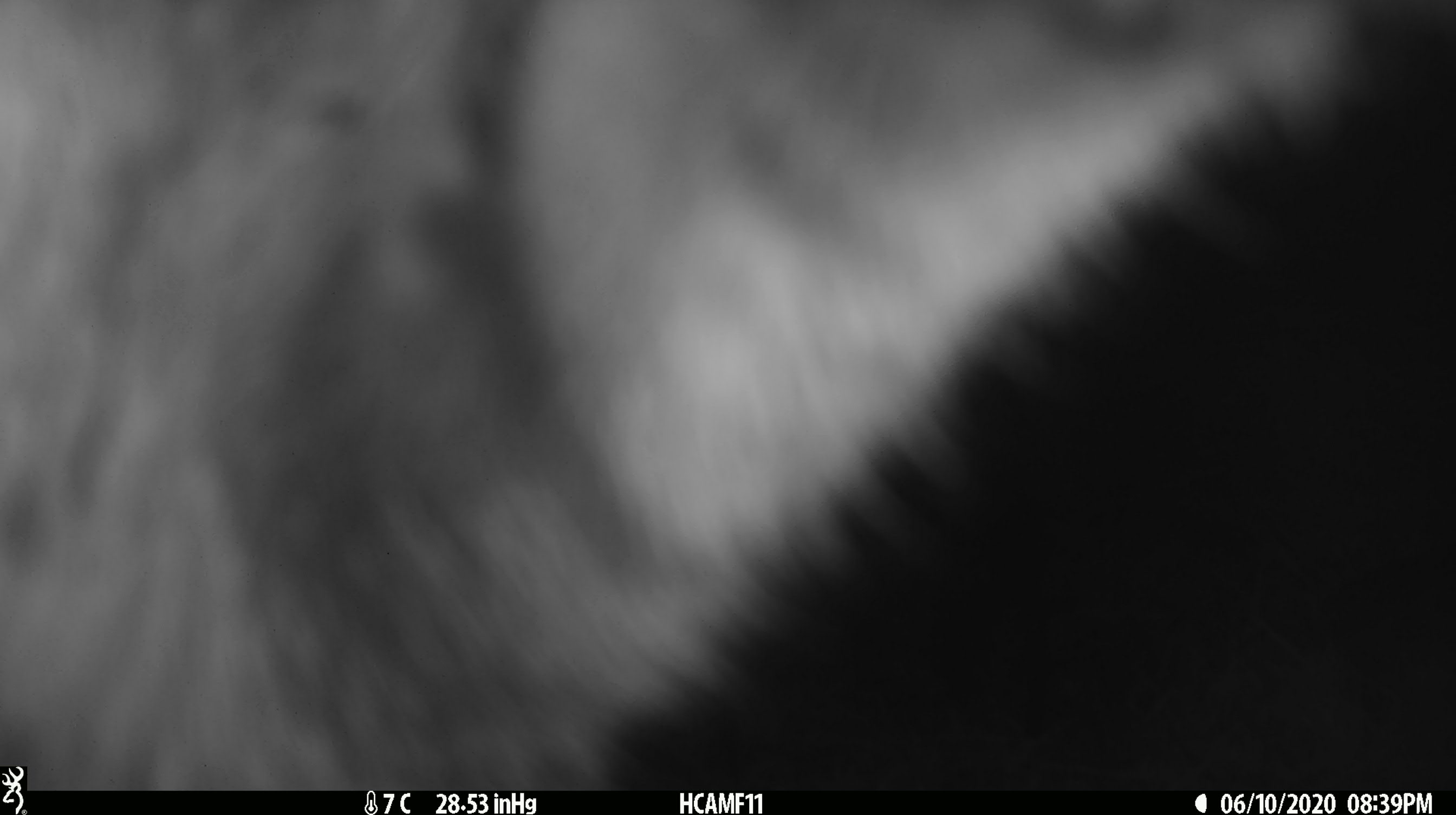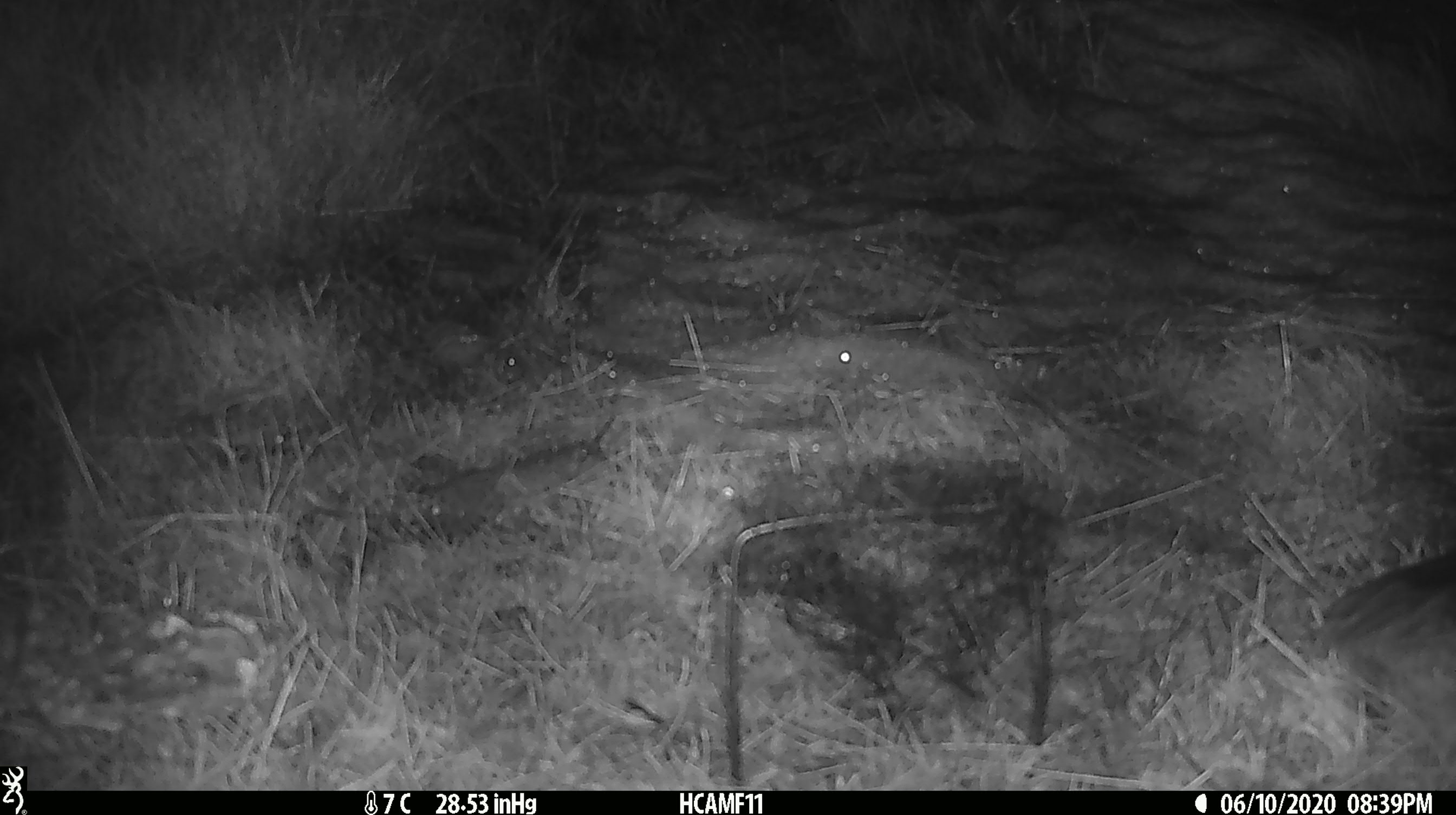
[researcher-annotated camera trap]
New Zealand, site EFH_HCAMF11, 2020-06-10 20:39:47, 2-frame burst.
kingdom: Animalia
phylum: Chordata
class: Mammalia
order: Carnivora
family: Felidae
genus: Felis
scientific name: Felis catus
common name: domestic cat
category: cat